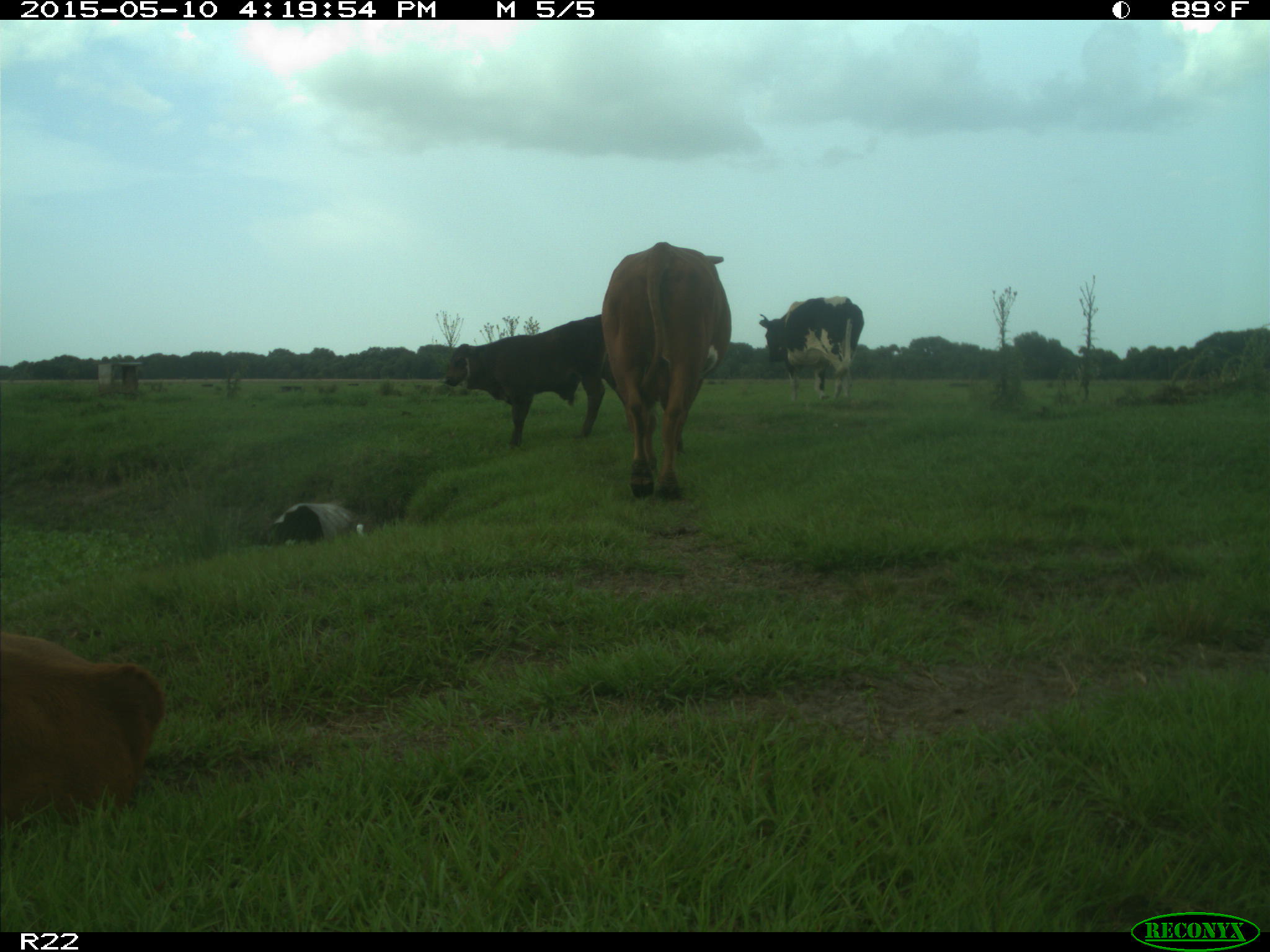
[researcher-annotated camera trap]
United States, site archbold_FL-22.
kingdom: Animalia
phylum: Chordata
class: Mammalia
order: Artiodactyla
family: Bovidae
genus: Bos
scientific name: Bos taurus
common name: domestic cow